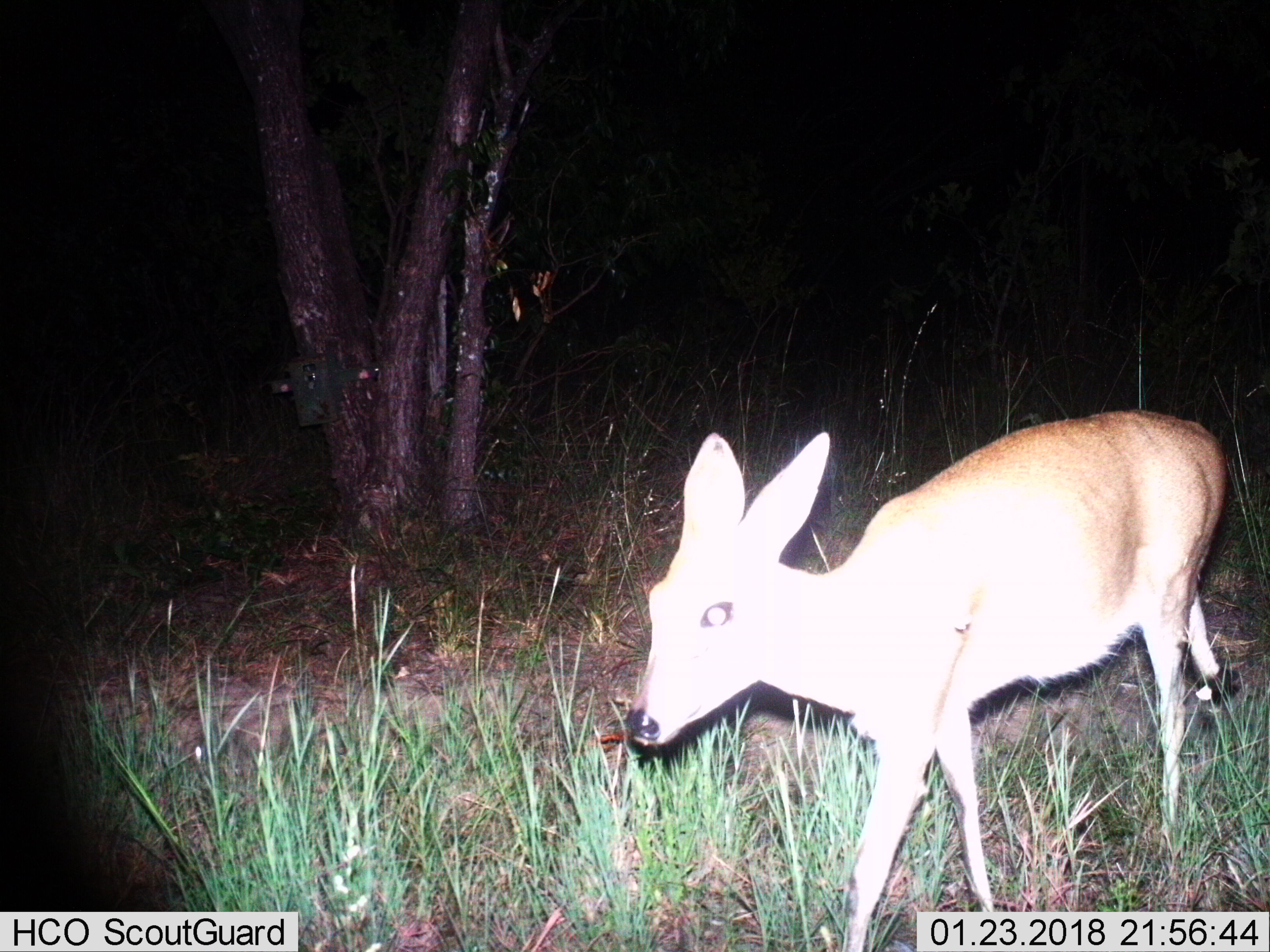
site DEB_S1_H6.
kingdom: Animalia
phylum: Chordata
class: Mammalia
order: Artiodactyla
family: Bovidae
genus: Sylvicapra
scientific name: Sylvicapra grimmia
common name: common duiker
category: duikercommongrey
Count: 1.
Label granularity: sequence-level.